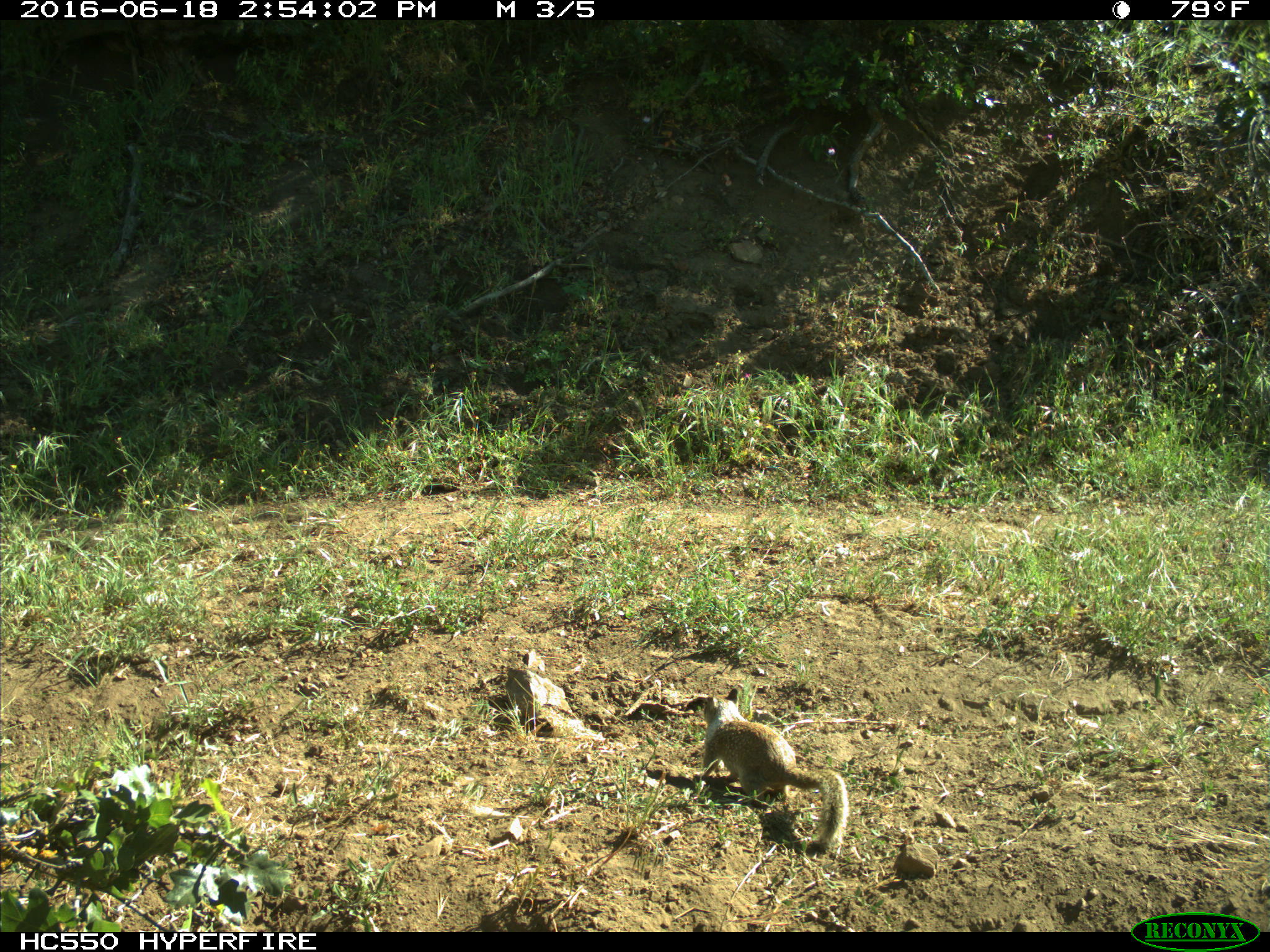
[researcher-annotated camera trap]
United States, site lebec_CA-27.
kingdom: Animalia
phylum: Chordata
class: Mammalia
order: Rodentia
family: Sciuridae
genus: Otospermophilus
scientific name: Otospermophilus beecheyi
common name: california ground squirrel